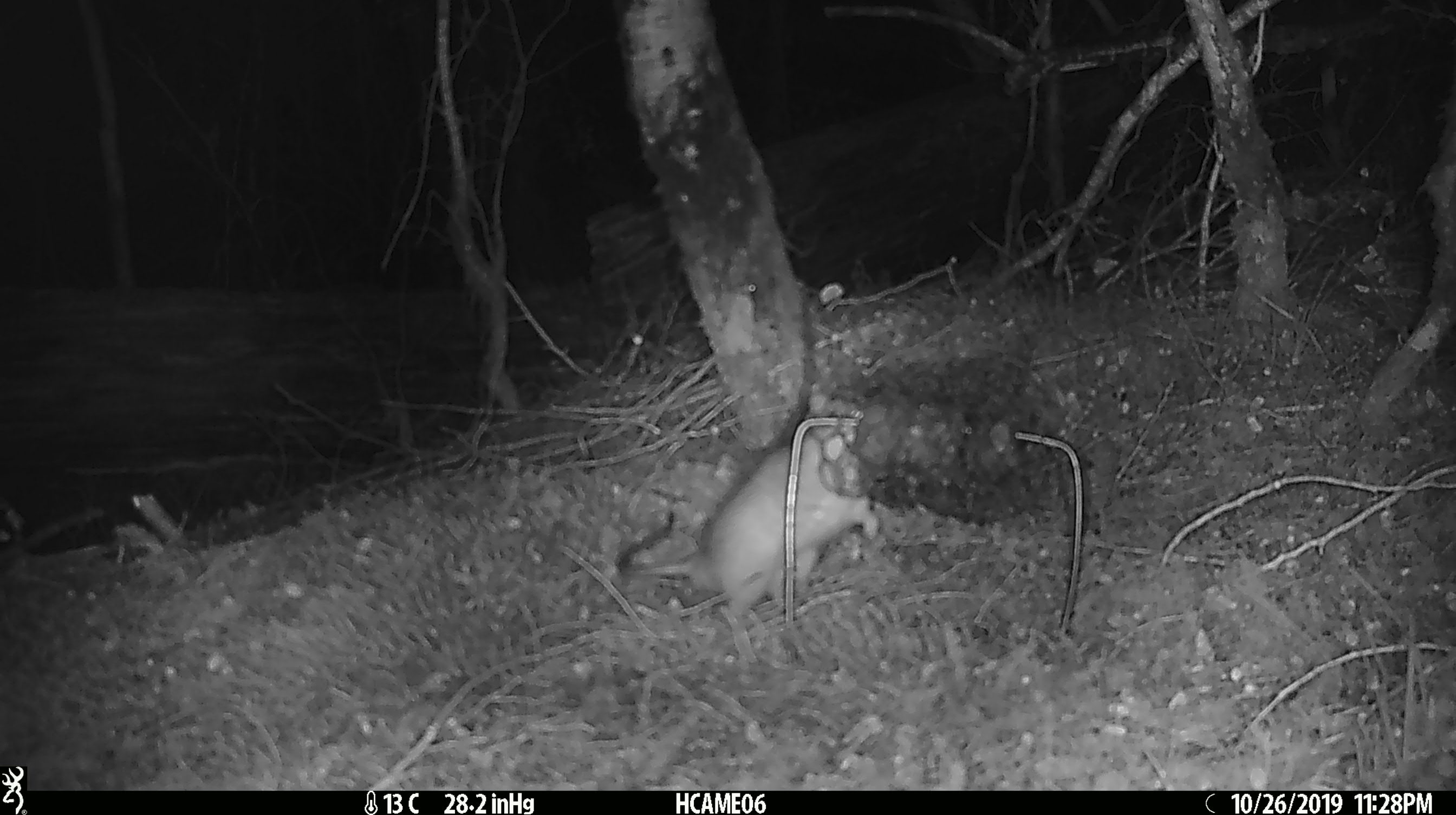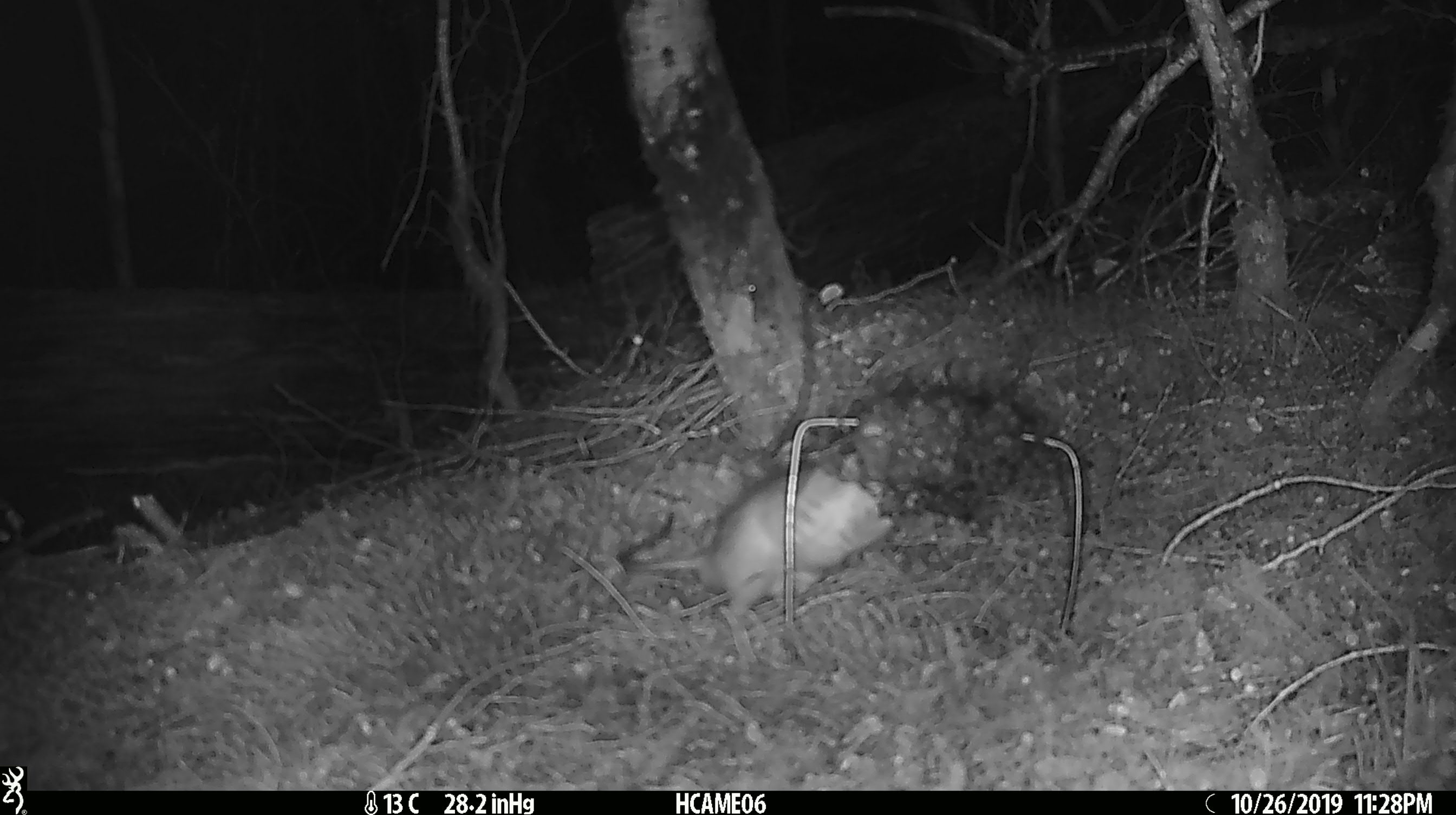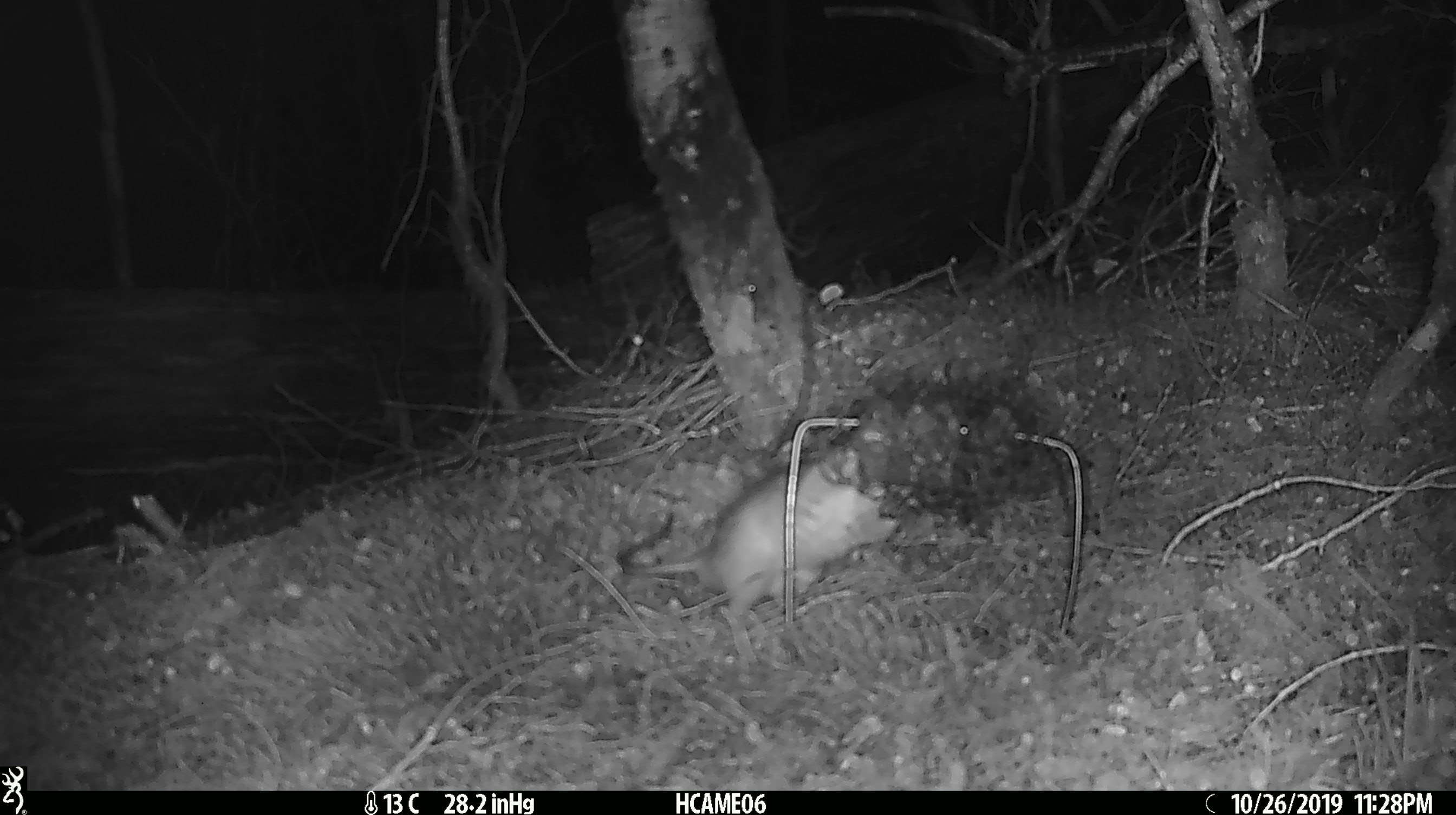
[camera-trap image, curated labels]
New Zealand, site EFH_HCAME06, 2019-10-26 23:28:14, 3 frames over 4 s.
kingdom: Animalia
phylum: Chordata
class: Mammalia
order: Rodentia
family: Muridae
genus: Rattus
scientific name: Rattus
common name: rat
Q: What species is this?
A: Rat (Rattus).